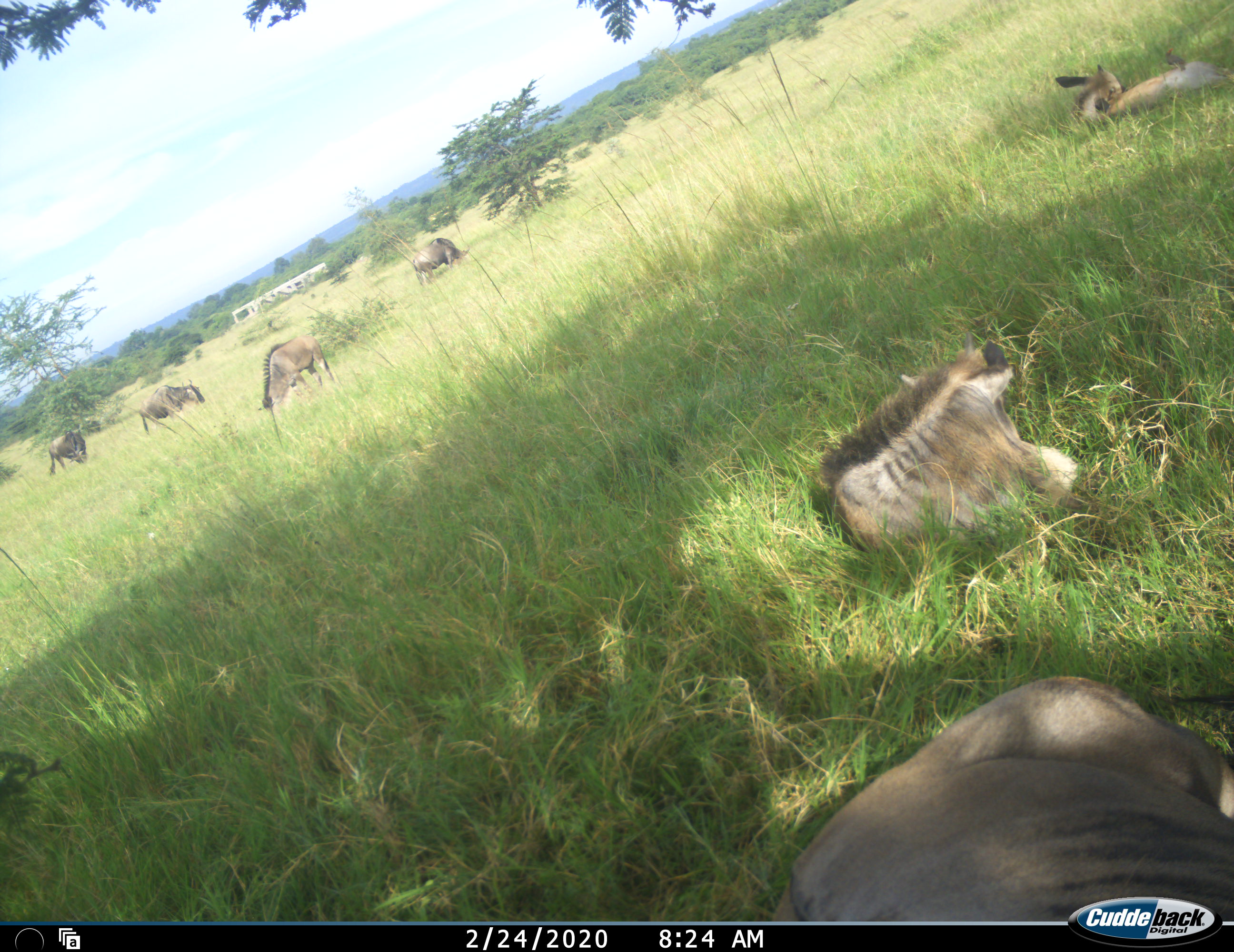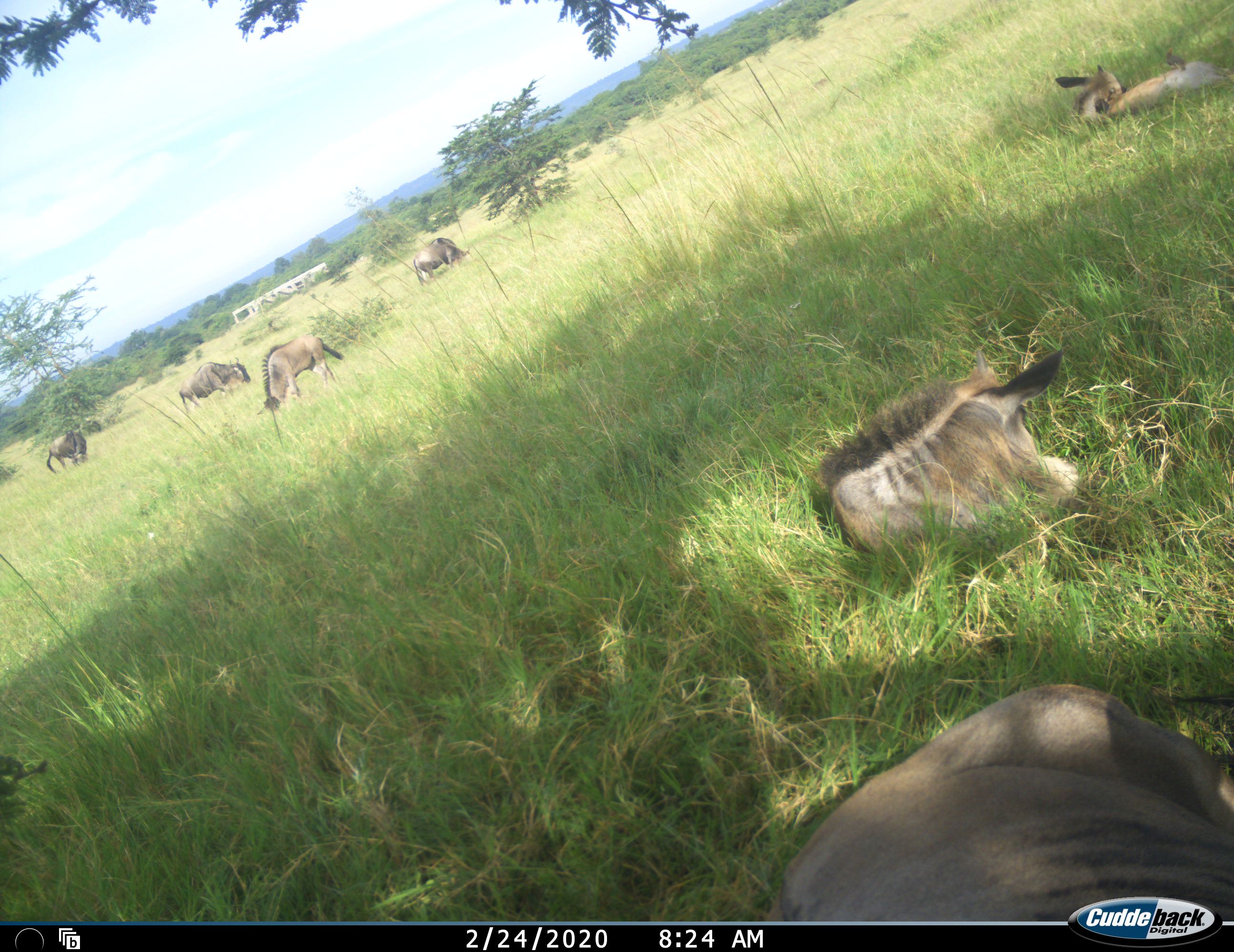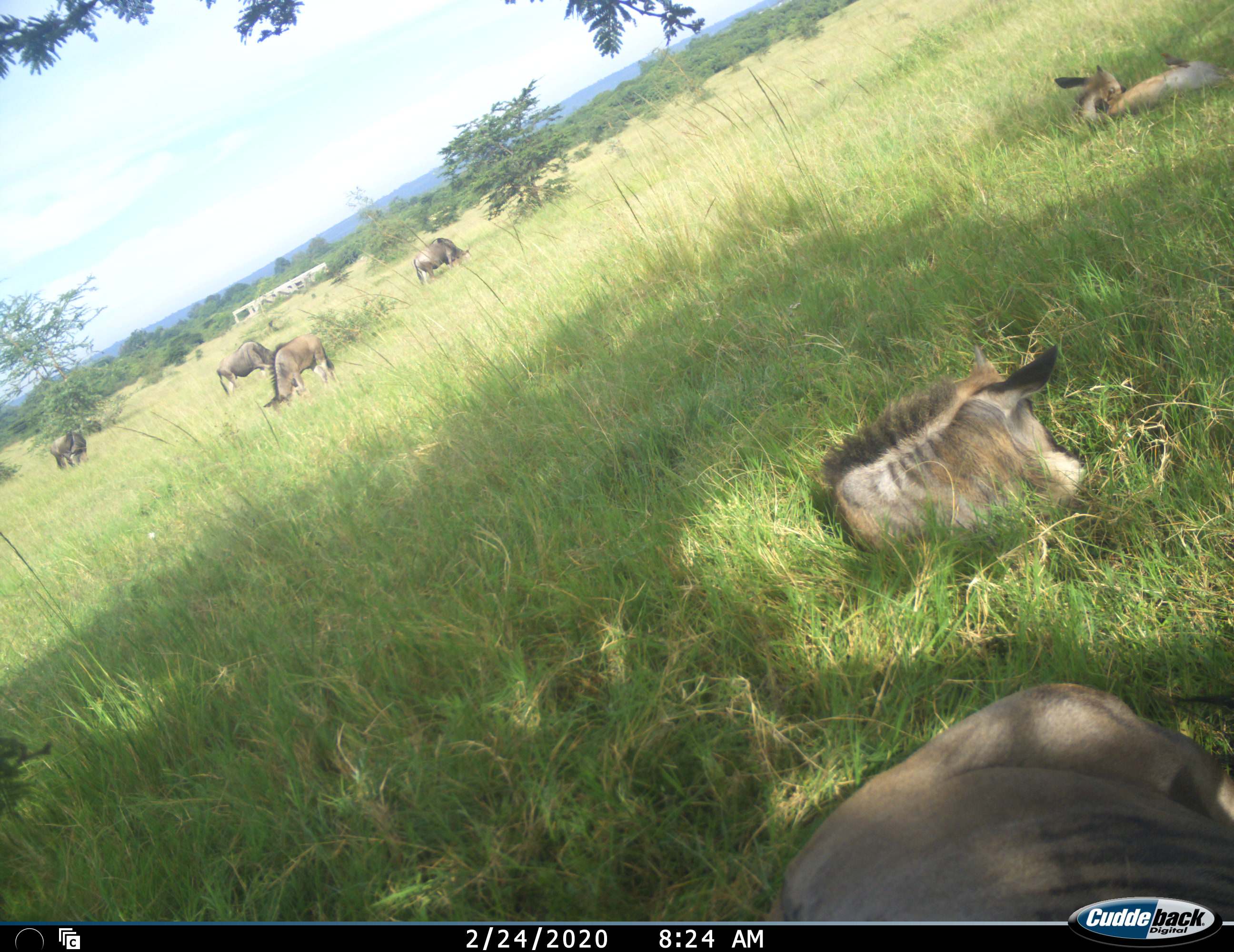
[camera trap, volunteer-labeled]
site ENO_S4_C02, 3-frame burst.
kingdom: Animalia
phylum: Chordata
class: Mammalia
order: Artiodactyla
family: Bovidae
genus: Connochaetes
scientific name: Connochaetes taurinus taurinus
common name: blue wildebeest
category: wildebeestblue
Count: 7.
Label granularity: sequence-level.